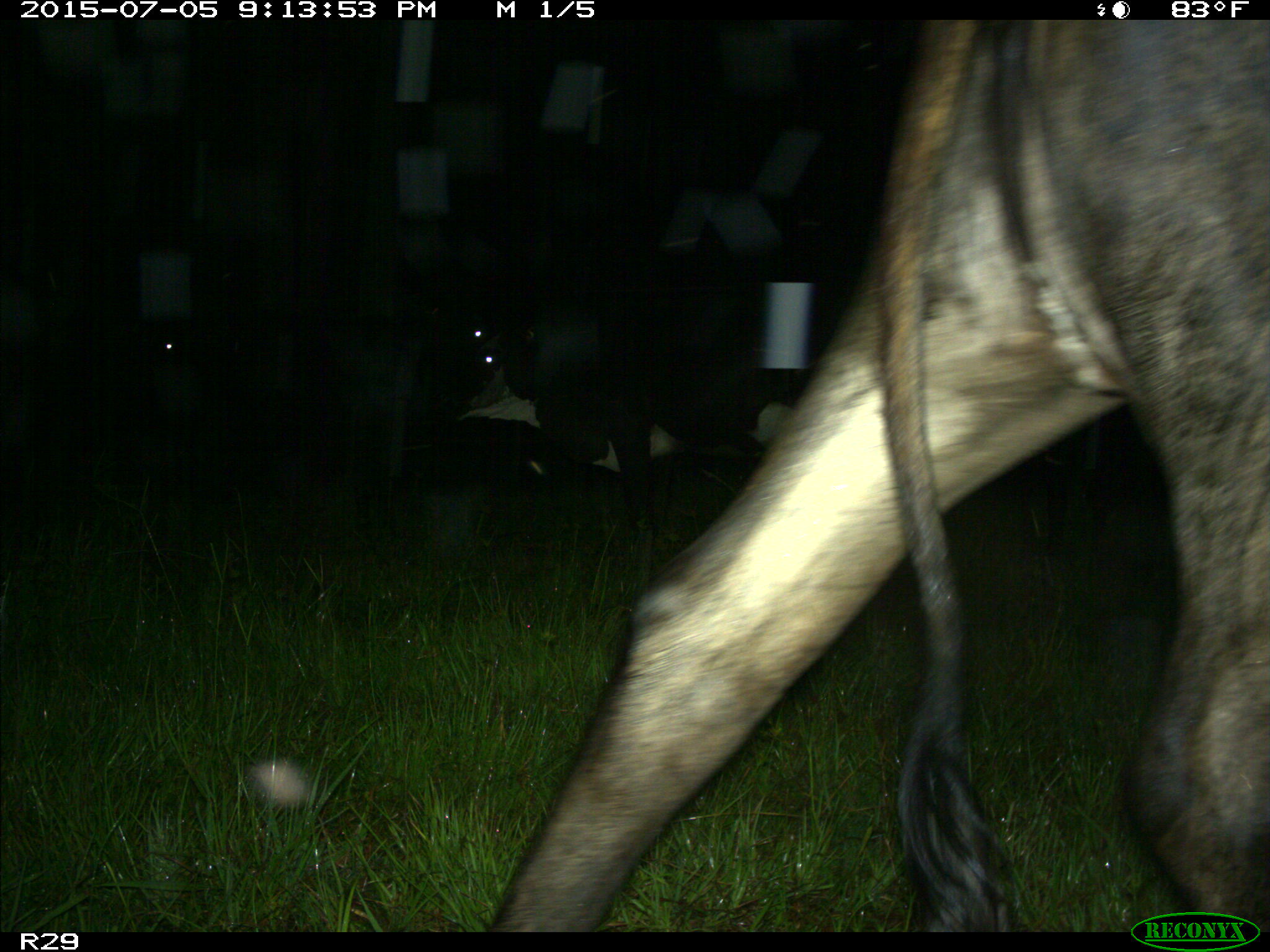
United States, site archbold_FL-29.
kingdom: Animalia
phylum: Chordata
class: Mammalia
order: Artiodactyla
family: Bovidae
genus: Bos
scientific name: Bos taurus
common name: domestic cow